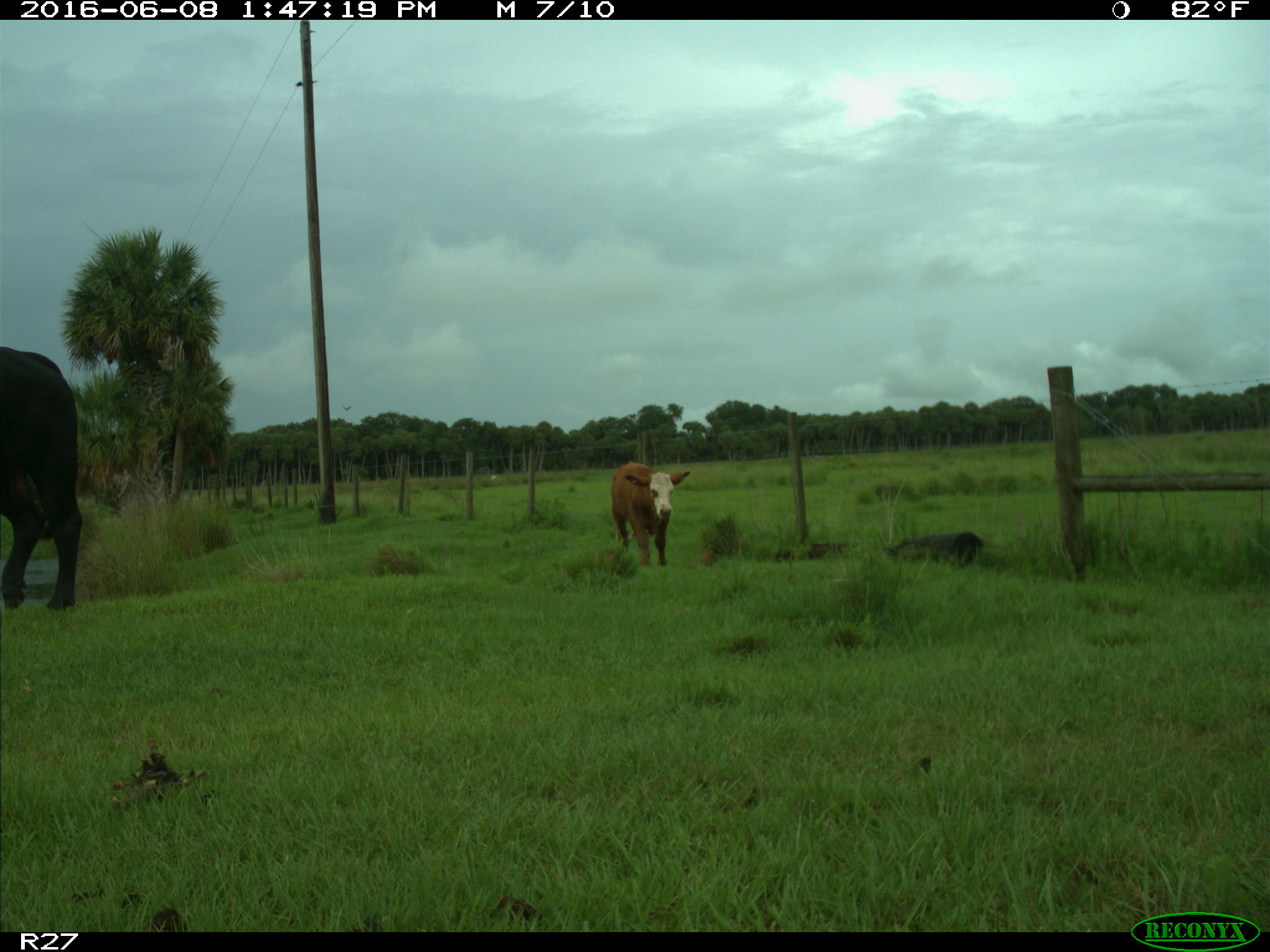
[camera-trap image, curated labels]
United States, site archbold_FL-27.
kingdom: Animalia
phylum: Chordata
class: Mammalia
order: Artiodactyla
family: Bovidae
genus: Bos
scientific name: Bos taurus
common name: domestic cow